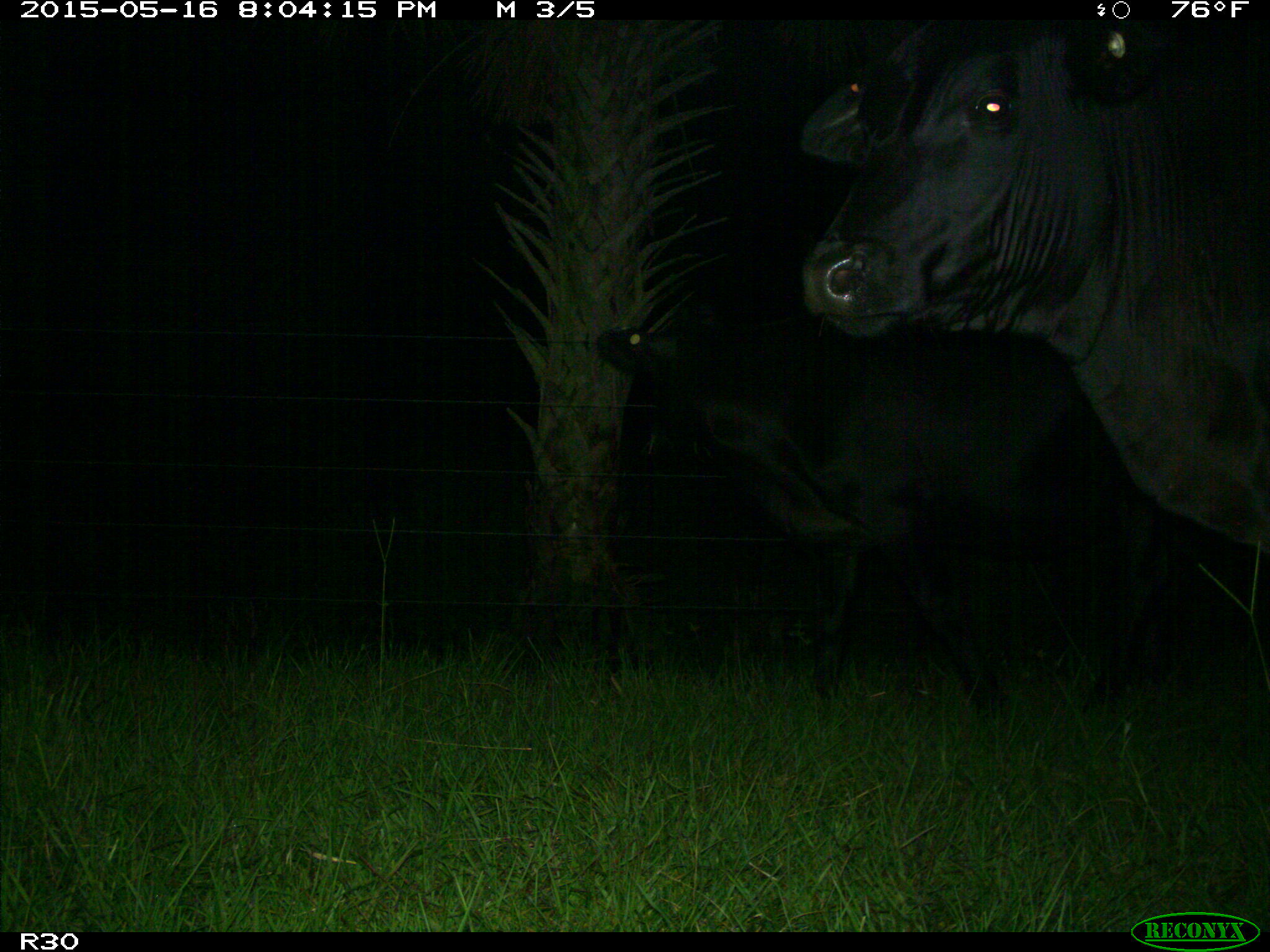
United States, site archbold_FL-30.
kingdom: Animalia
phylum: Chordata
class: Mammalia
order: Artiodactyla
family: Bovidae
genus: Bos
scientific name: Bos taurus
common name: domestic cow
Bos taurus (domestic cow).